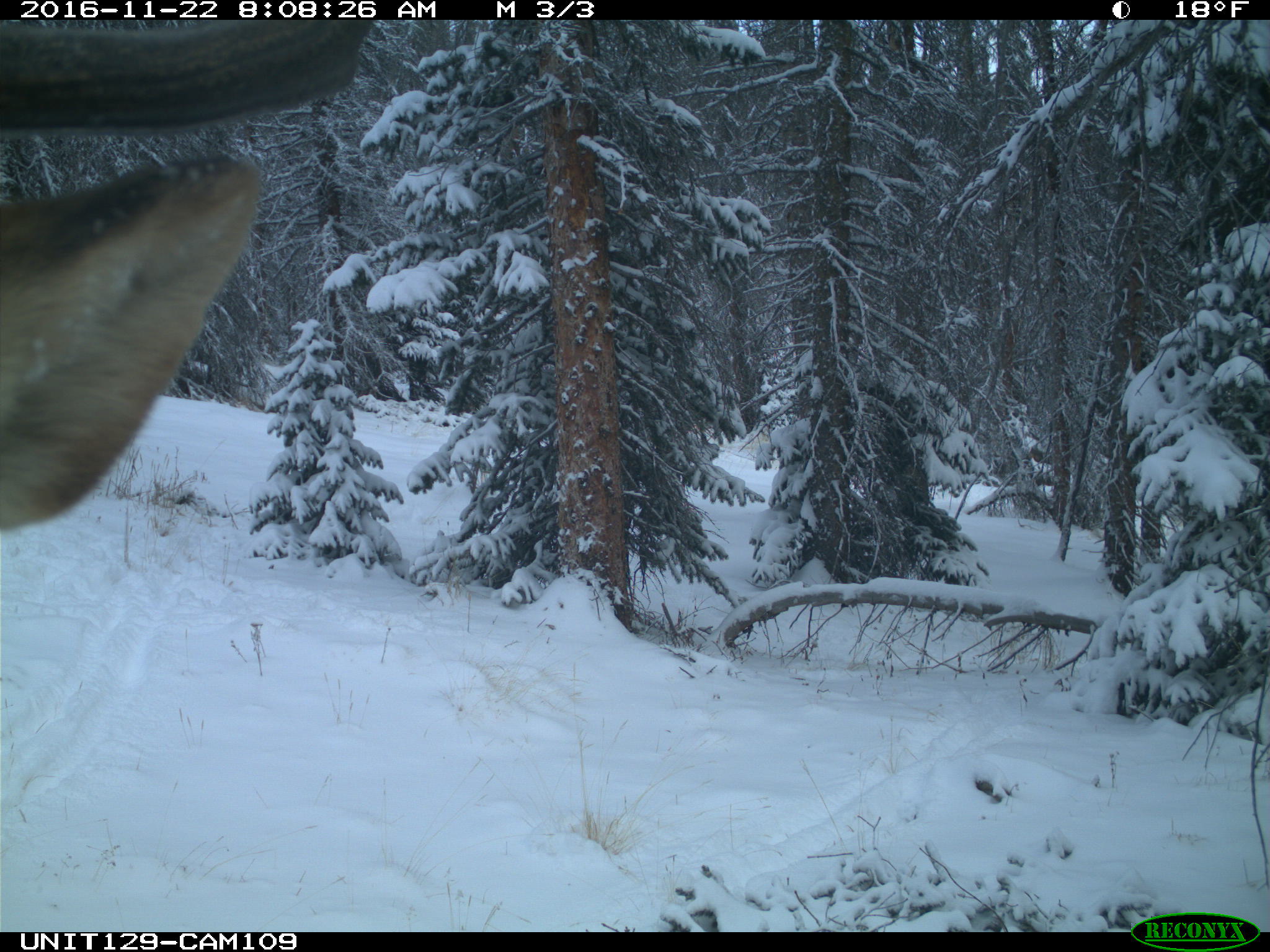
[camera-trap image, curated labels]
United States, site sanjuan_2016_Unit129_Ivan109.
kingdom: Animalia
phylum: Chordata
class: Mammalia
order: Artiodactyla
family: Cervidae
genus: Cervus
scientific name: Cervus elaphus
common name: red deer